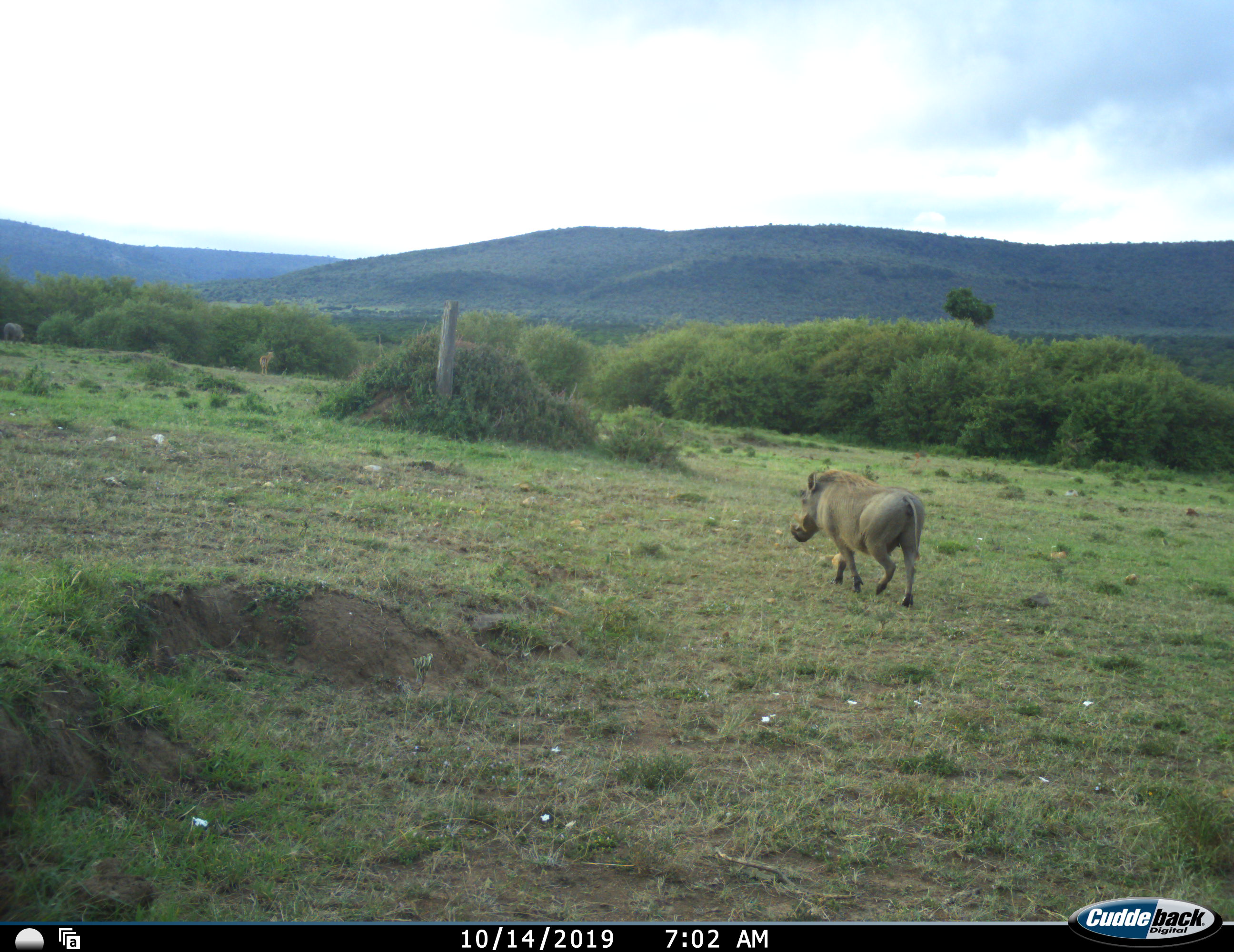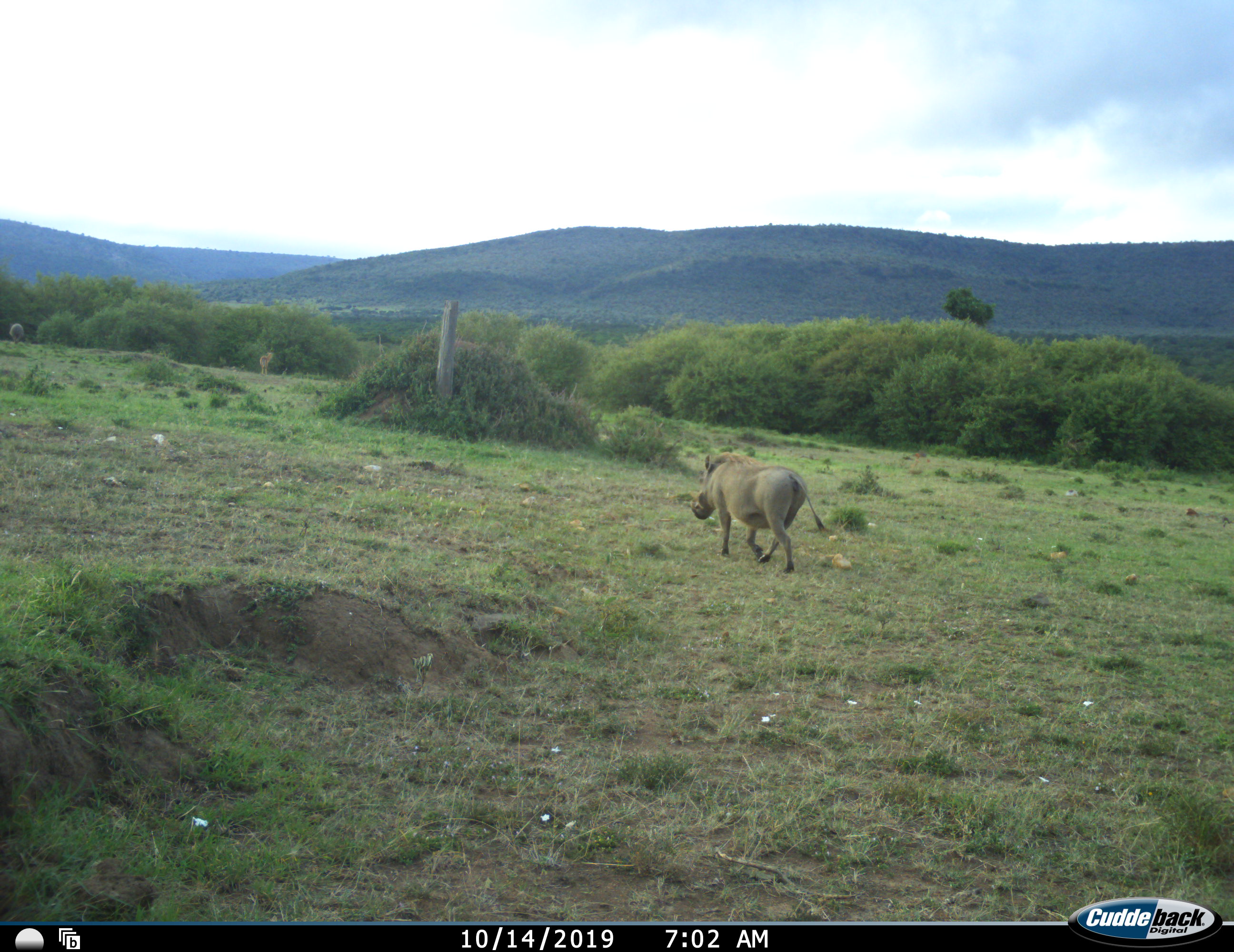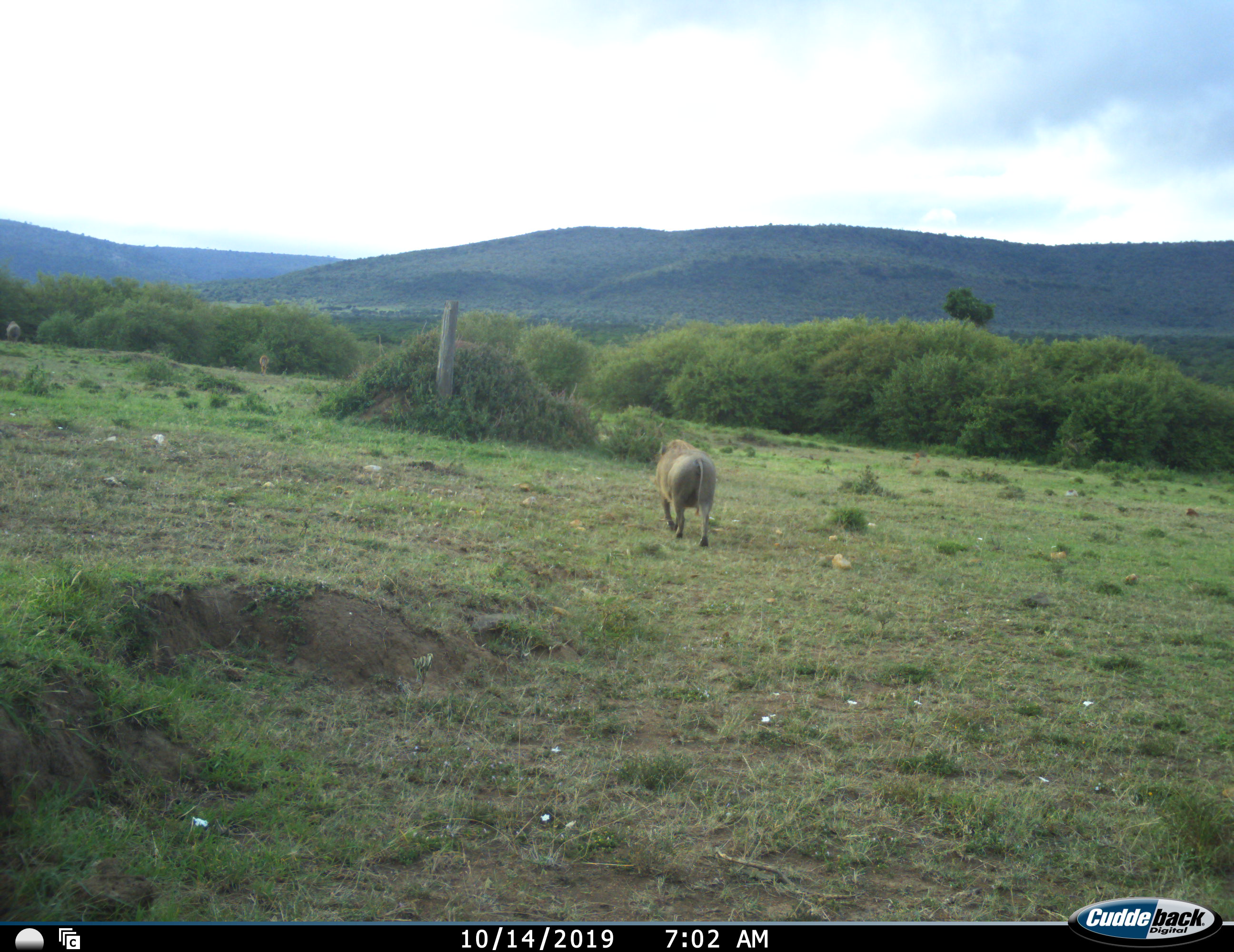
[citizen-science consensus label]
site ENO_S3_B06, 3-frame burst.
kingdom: Animalia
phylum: Chordata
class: Mammalia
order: Artiodactyla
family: Suidae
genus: Phacochoerus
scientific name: Phacochoerus africanus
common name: warthog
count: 1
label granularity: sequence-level